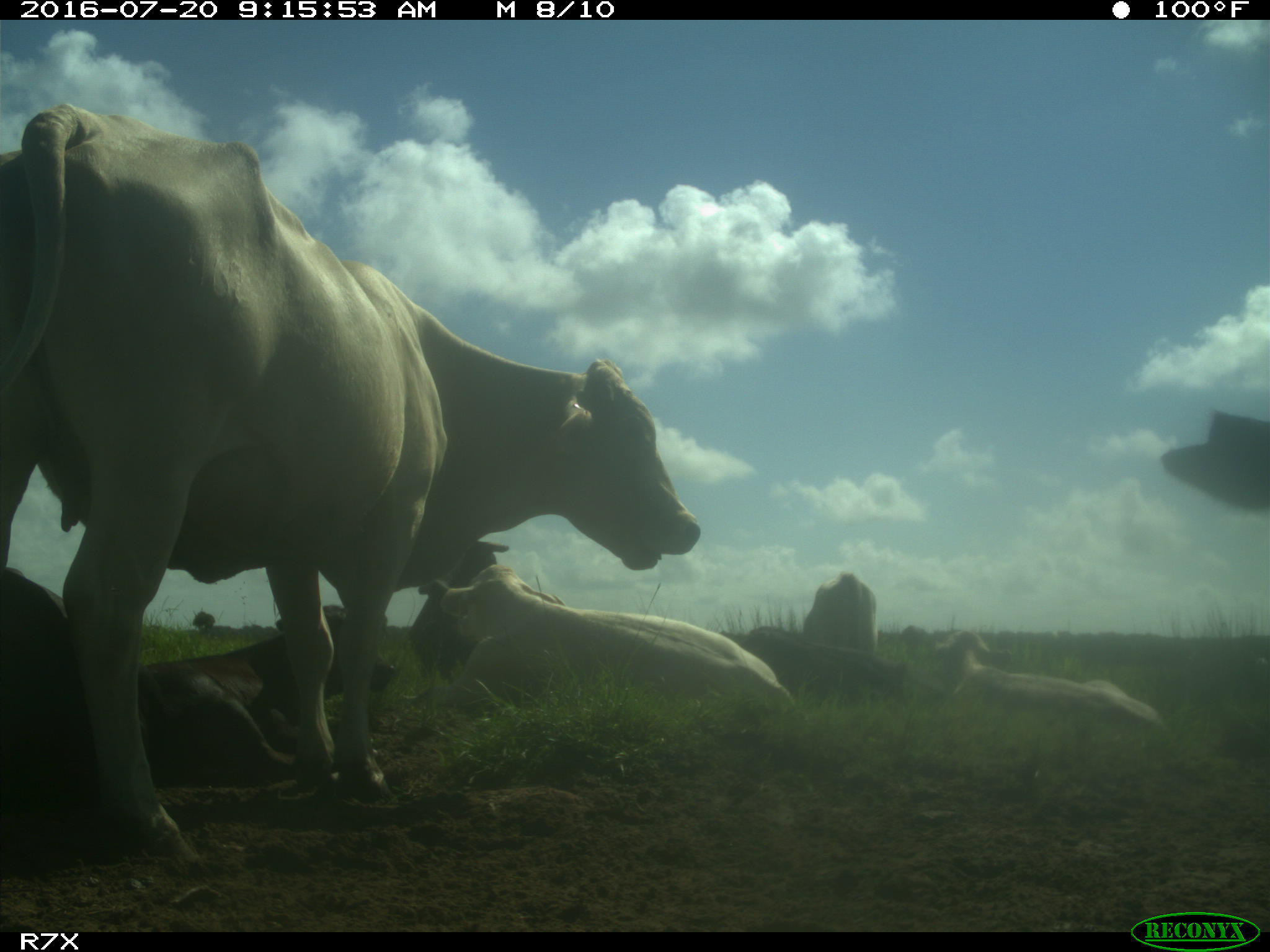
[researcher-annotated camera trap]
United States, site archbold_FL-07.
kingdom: Animalia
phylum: Chordata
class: Mammalia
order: Artiodactyla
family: Bovidae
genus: Bos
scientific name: Bos taurus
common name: domestic cow